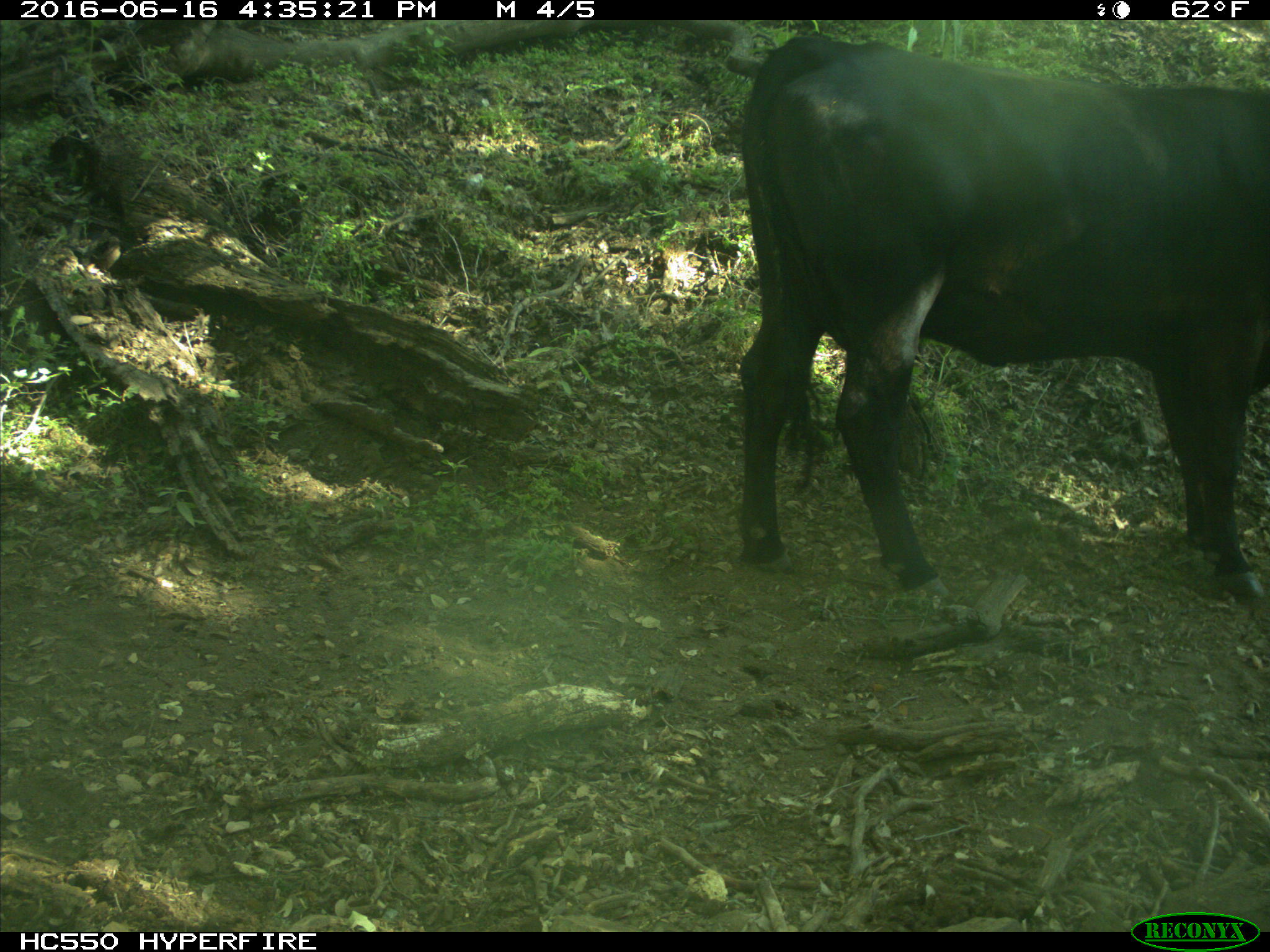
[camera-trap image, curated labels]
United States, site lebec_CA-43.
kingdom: Animalia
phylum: Chordata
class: Mammalia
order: Artiodactyla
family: Bovidae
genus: Bos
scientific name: Bos taurus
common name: domestic cow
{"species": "Bos taurus (domestic cow)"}